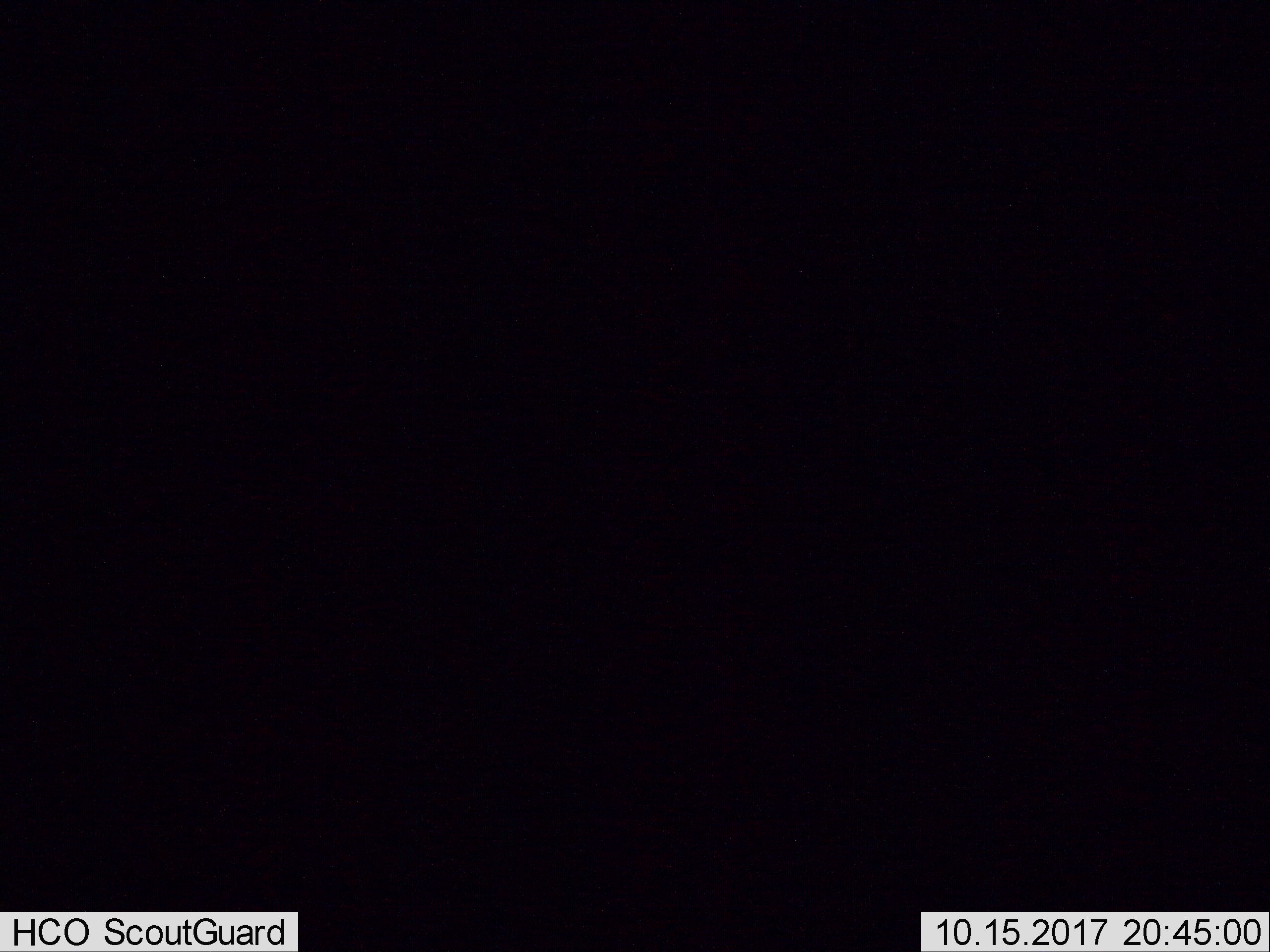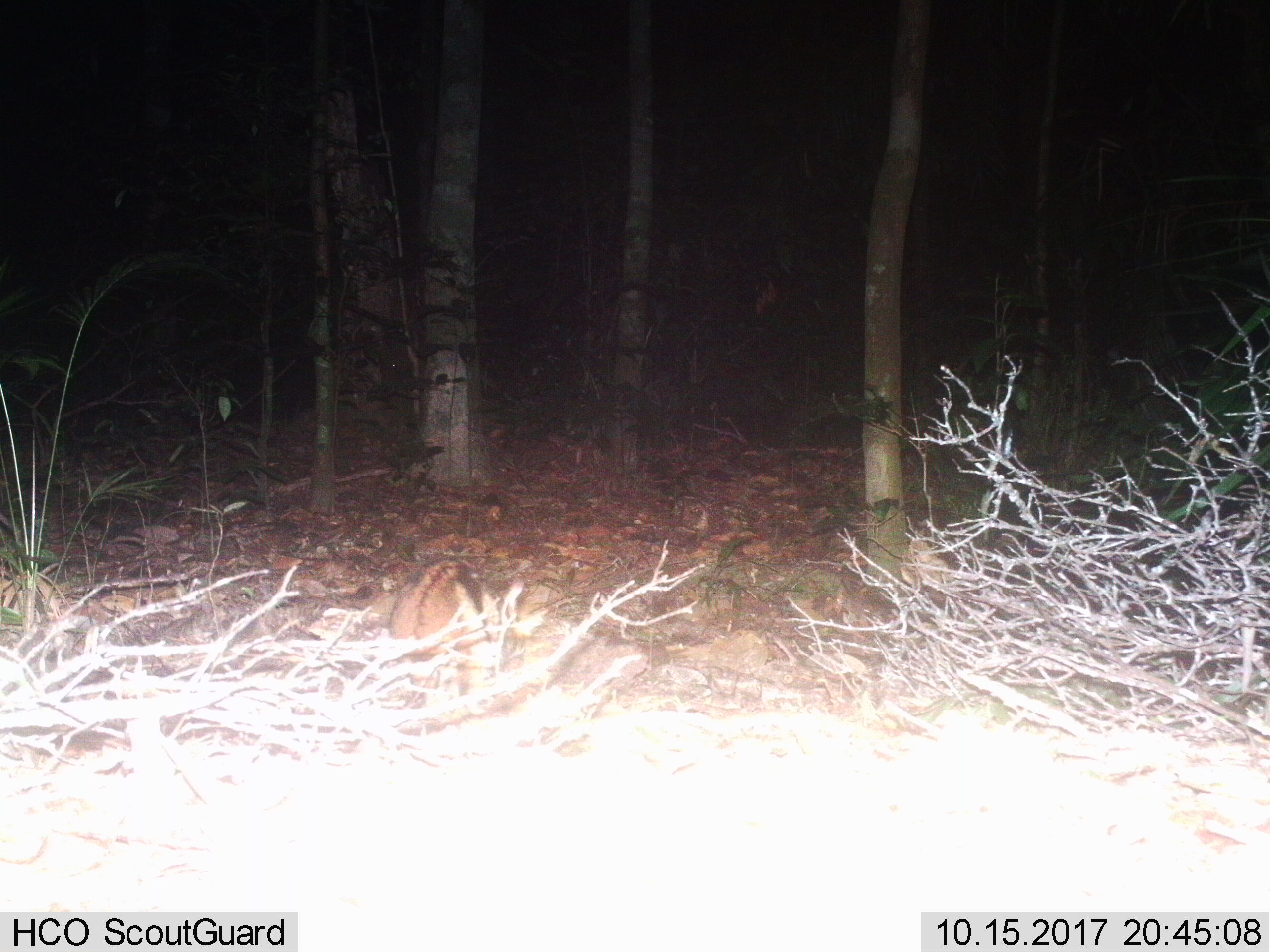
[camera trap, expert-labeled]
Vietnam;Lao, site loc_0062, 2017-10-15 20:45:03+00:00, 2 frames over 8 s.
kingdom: Animalia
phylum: Chordata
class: Mammalia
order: Lagomorpha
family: Leporidae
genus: Nesolagus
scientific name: Nesolagus timminsi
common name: annamite striped rabbit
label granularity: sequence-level